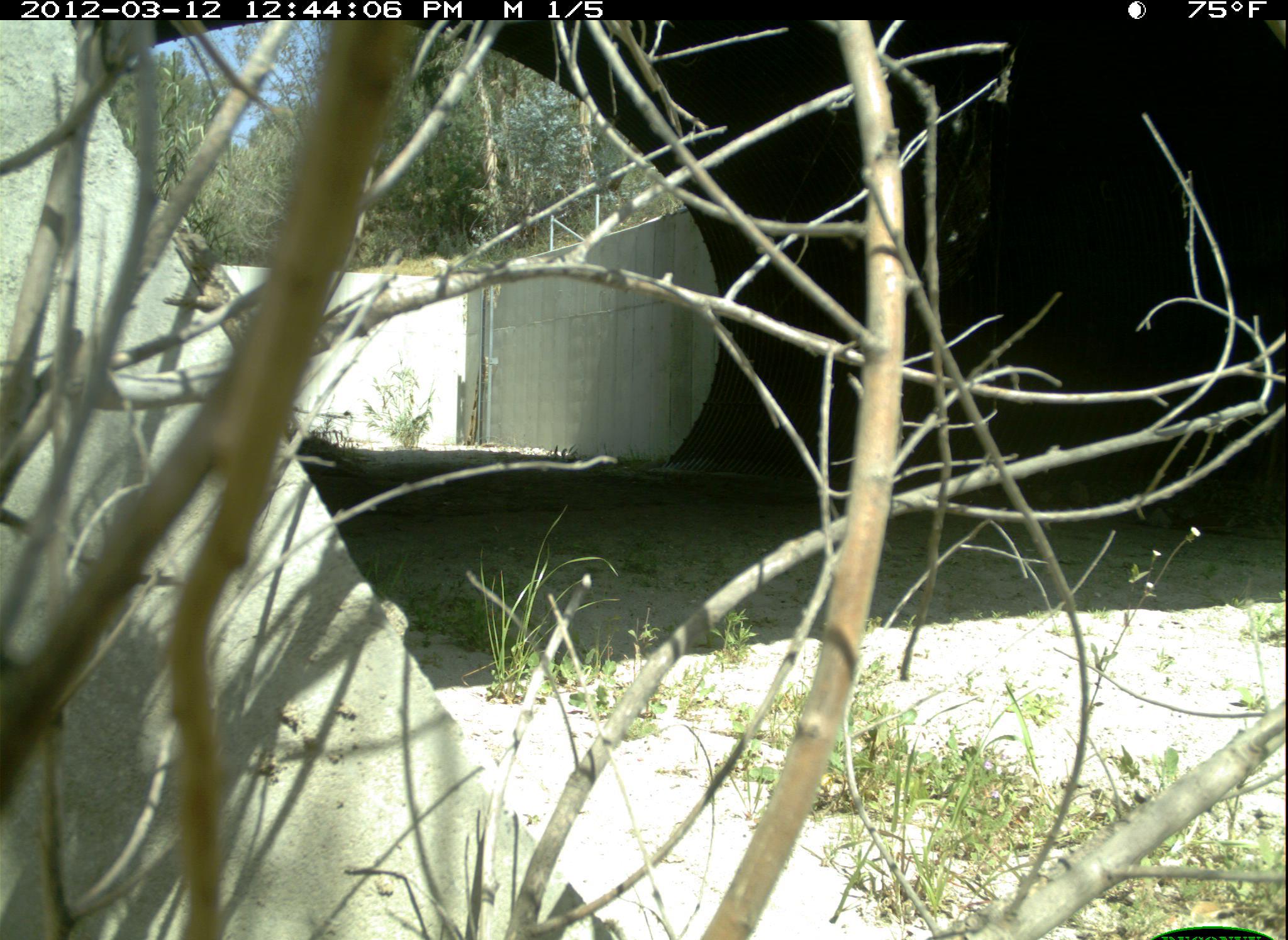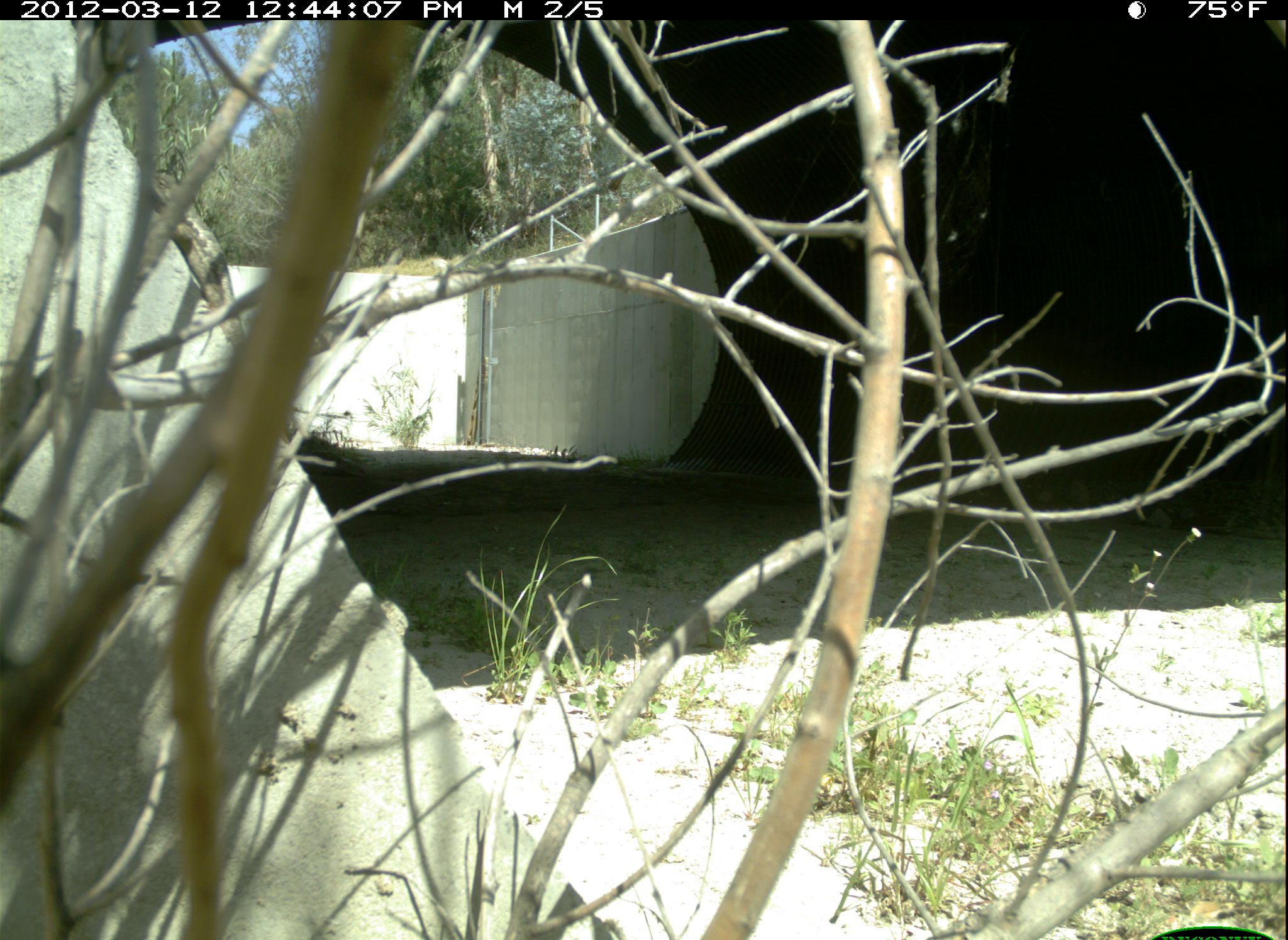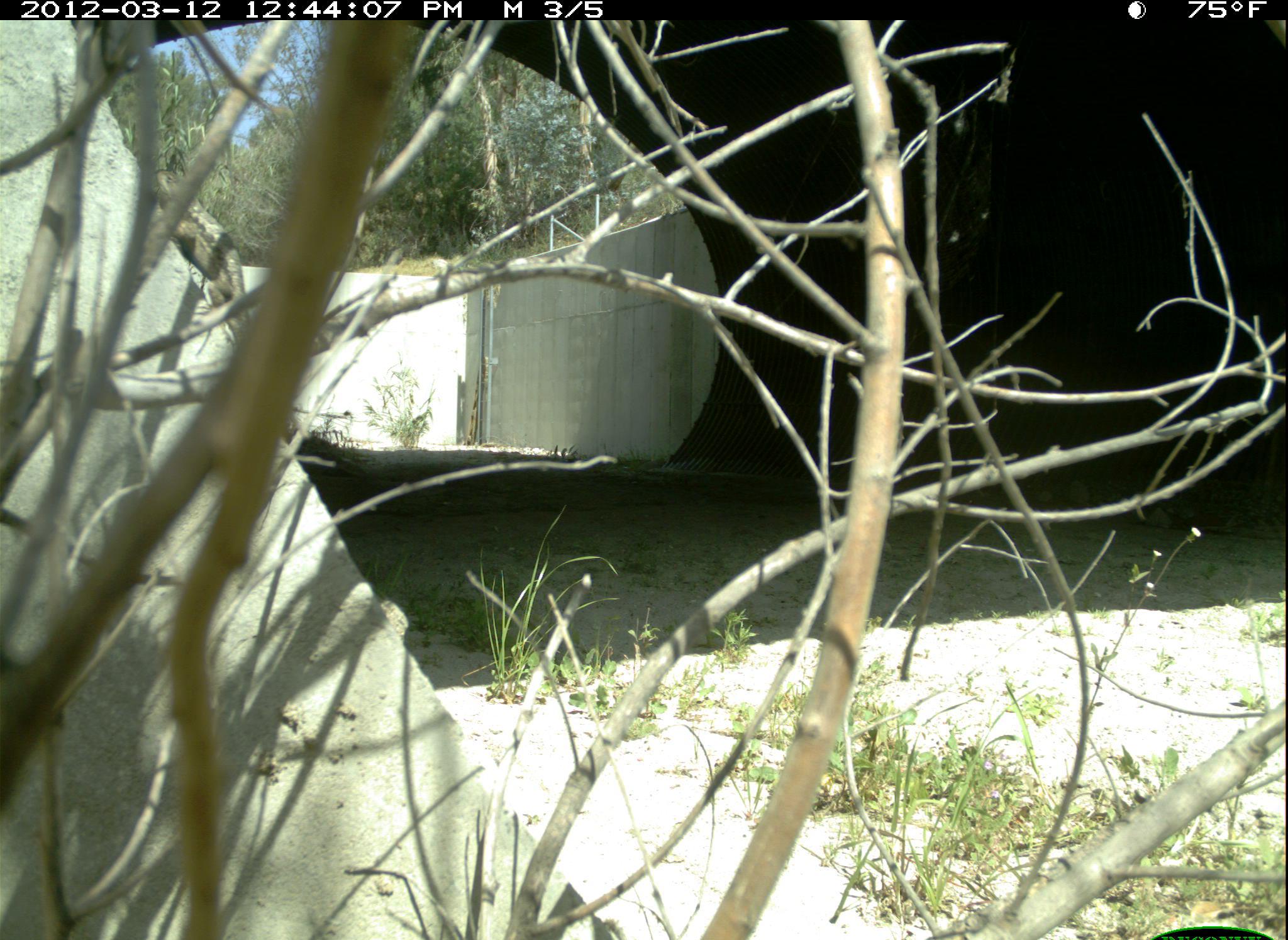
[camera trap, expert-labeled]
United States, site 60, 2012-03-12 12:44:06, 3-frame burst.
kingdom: Animalia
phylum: Chordata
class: Reptilia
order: Squamata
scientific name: Squamata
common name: lizard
Lizard (Squamata).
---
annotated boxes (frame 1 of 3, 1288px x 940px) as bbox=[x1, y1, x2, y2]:
lizard: bbox=[165, 224, 316, 445]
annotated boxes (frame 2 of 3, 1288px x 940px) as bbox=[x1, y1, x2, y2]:
lizard: bbox=[146, 166, 263, 381]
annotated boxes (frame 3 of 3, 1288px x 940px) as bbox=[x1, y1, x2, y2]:
lizard: bbox=[141, 164, 260, 347]